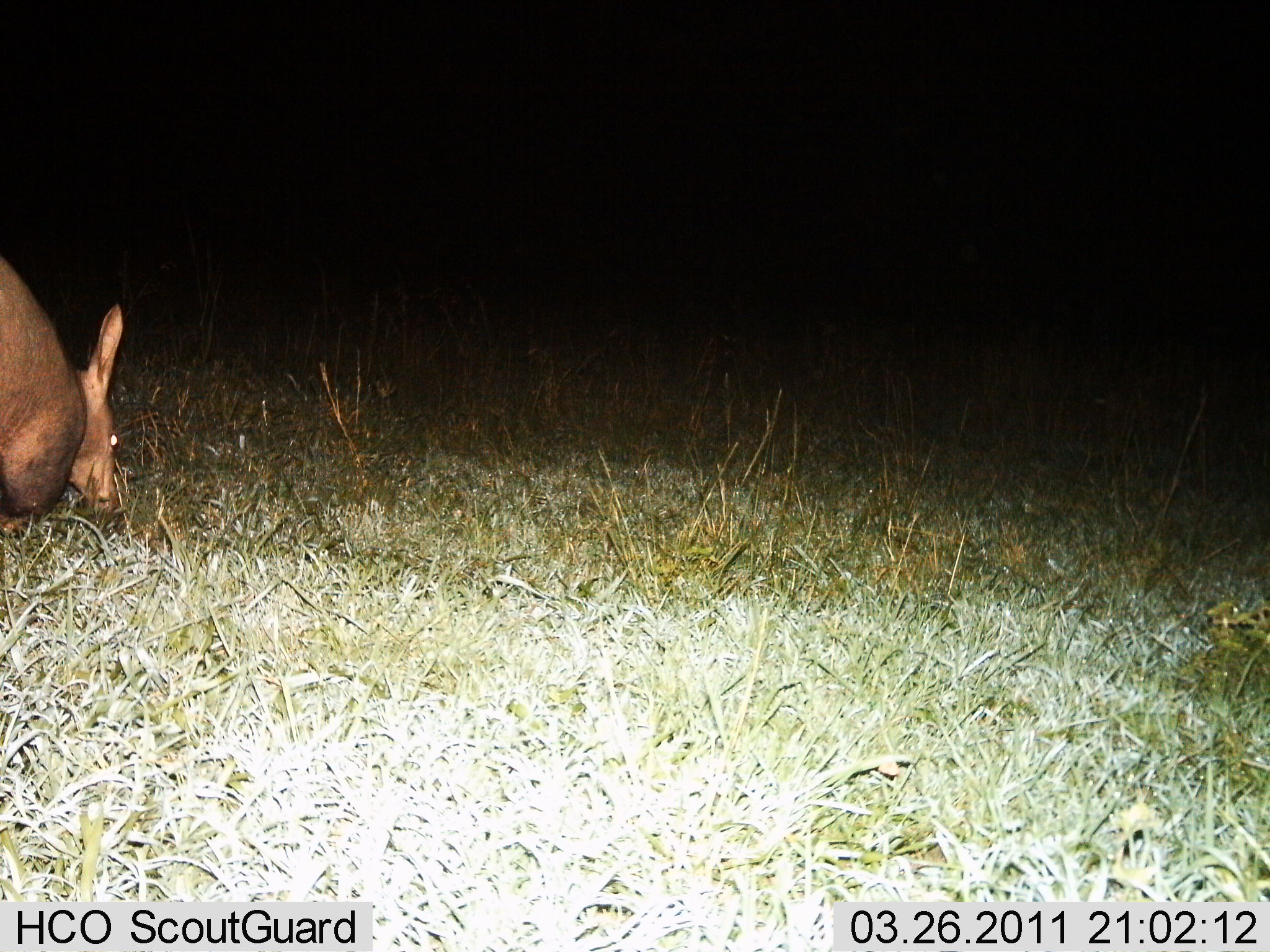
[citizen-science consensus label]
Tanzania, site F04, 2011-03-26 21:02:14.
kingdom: Animalia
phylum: Chordata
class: Mammalia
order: Tubulidentata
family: Orycteropodidae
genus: Orycteropus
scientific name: Orycteropus afer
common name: aardvark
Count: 1.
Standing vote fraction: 36%.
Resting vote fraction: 0%.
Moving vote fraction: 18%.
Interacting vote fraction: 0%.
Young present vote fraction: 0%.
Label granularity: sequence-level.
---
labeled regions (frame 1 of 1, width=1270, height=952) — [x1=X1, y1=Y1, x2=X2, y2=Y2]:
animal: [x1=0, y1=250, x2=126, y2=540]